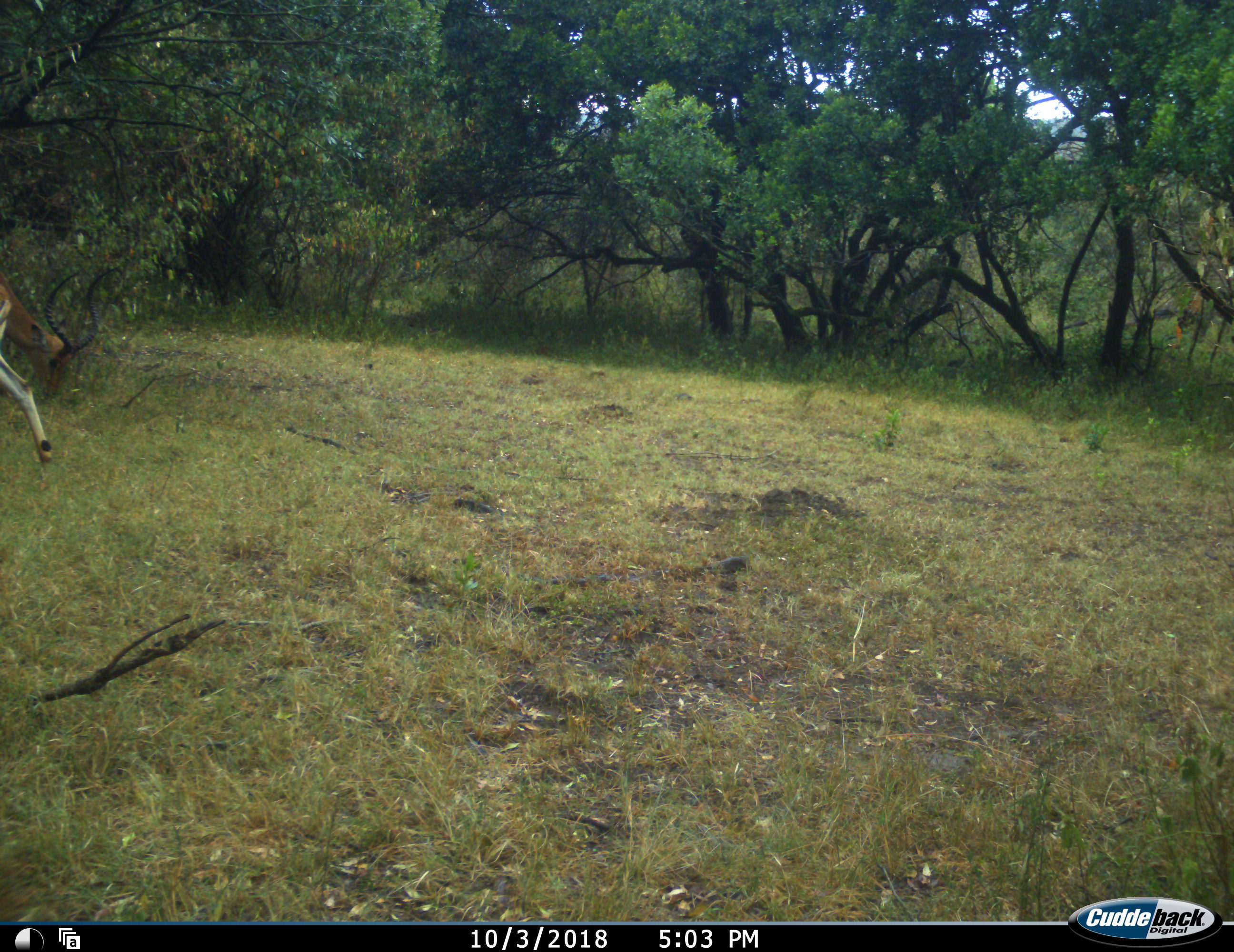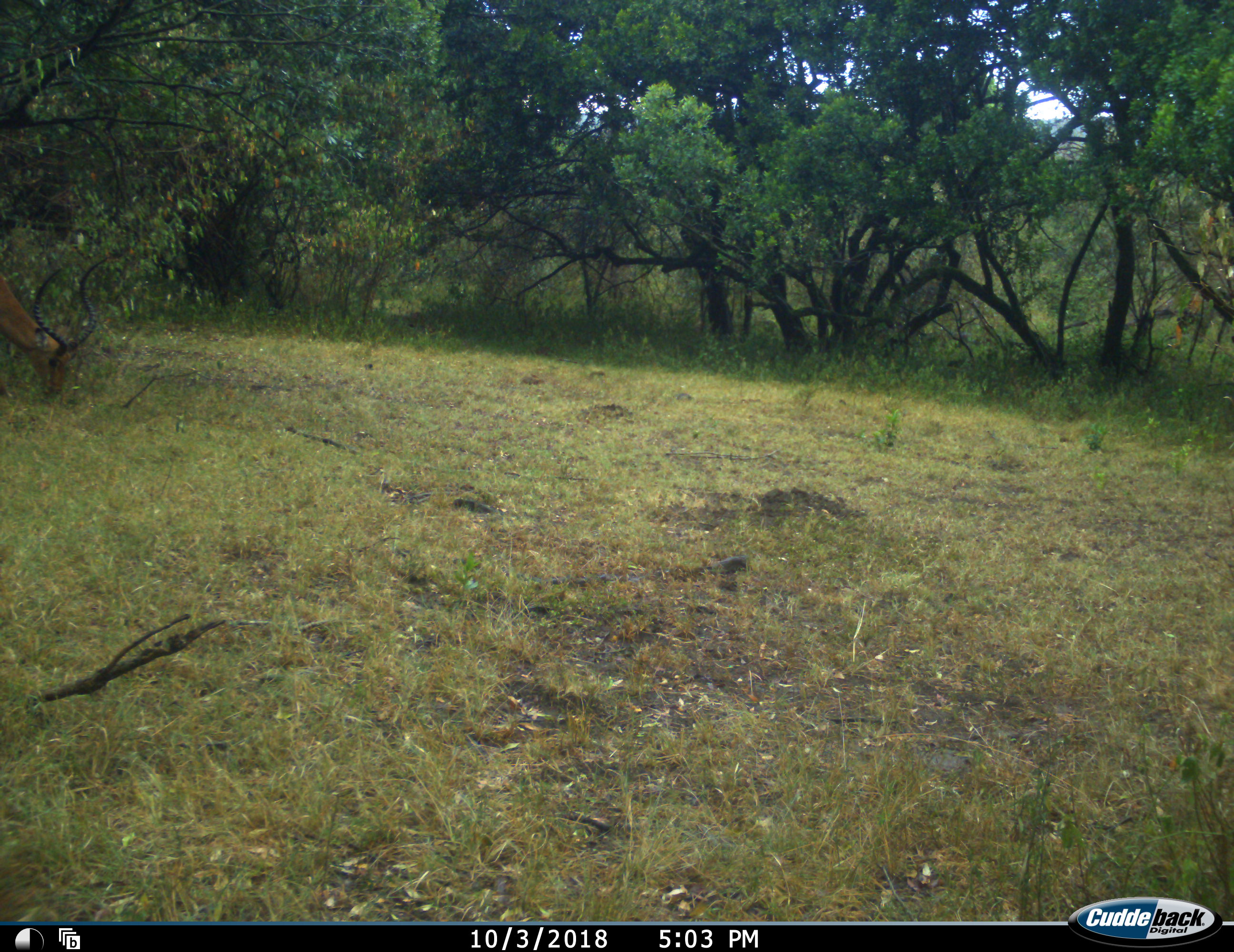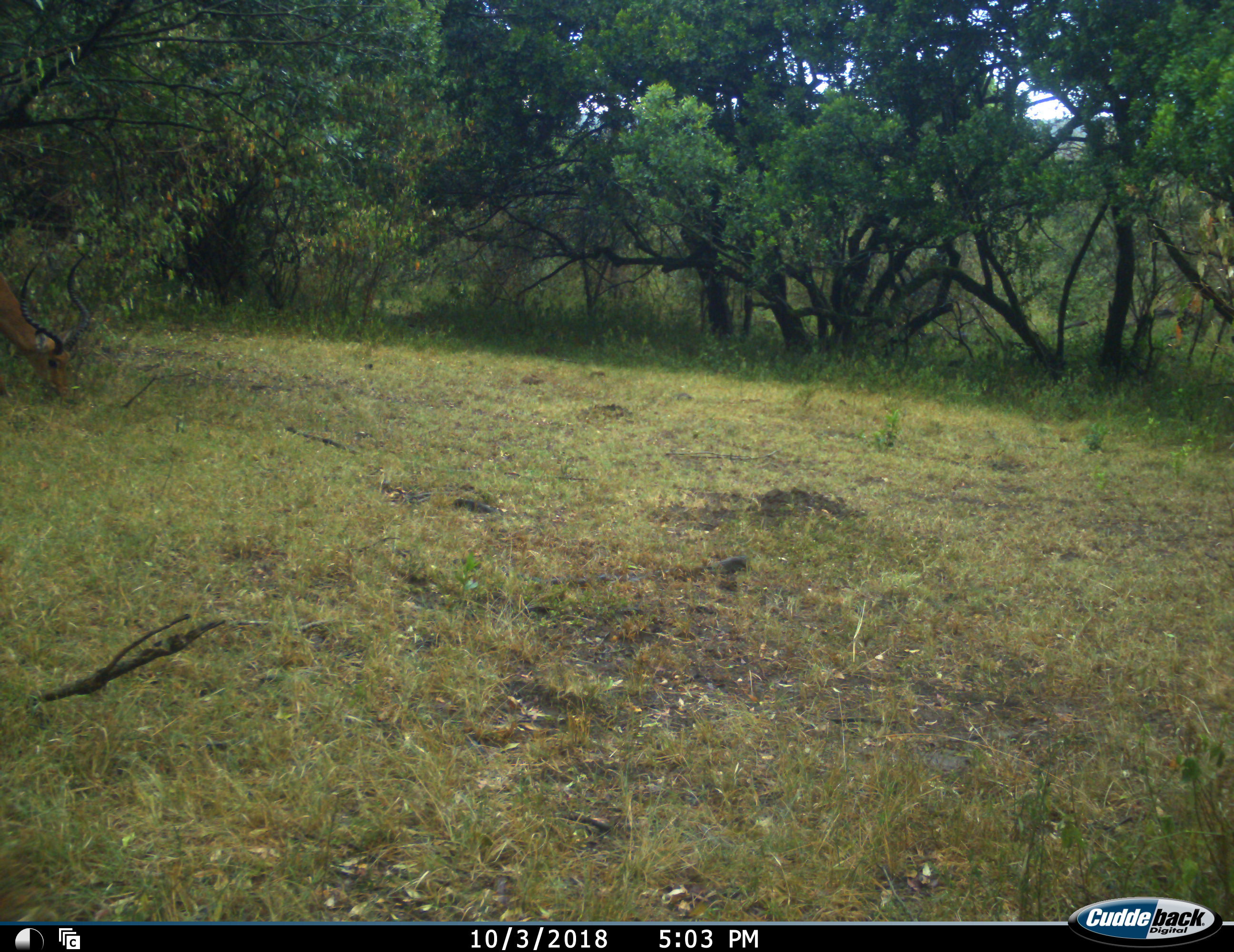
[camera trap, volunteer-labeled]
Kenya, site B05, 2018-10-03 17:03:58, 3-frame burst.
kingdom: Animalia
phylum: Chordata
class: Mammalia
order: Artiodactyla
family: Bovidae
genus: Aepyceros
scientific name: Aepyceros melampus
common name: impala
Impala (Aepyceros melampus), count 1. Behavior (volunteer vote fractions): standing 12%, resting 0%, moving 62%, interacting 0%. Young present (vote fraction): 0%. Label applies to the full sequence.